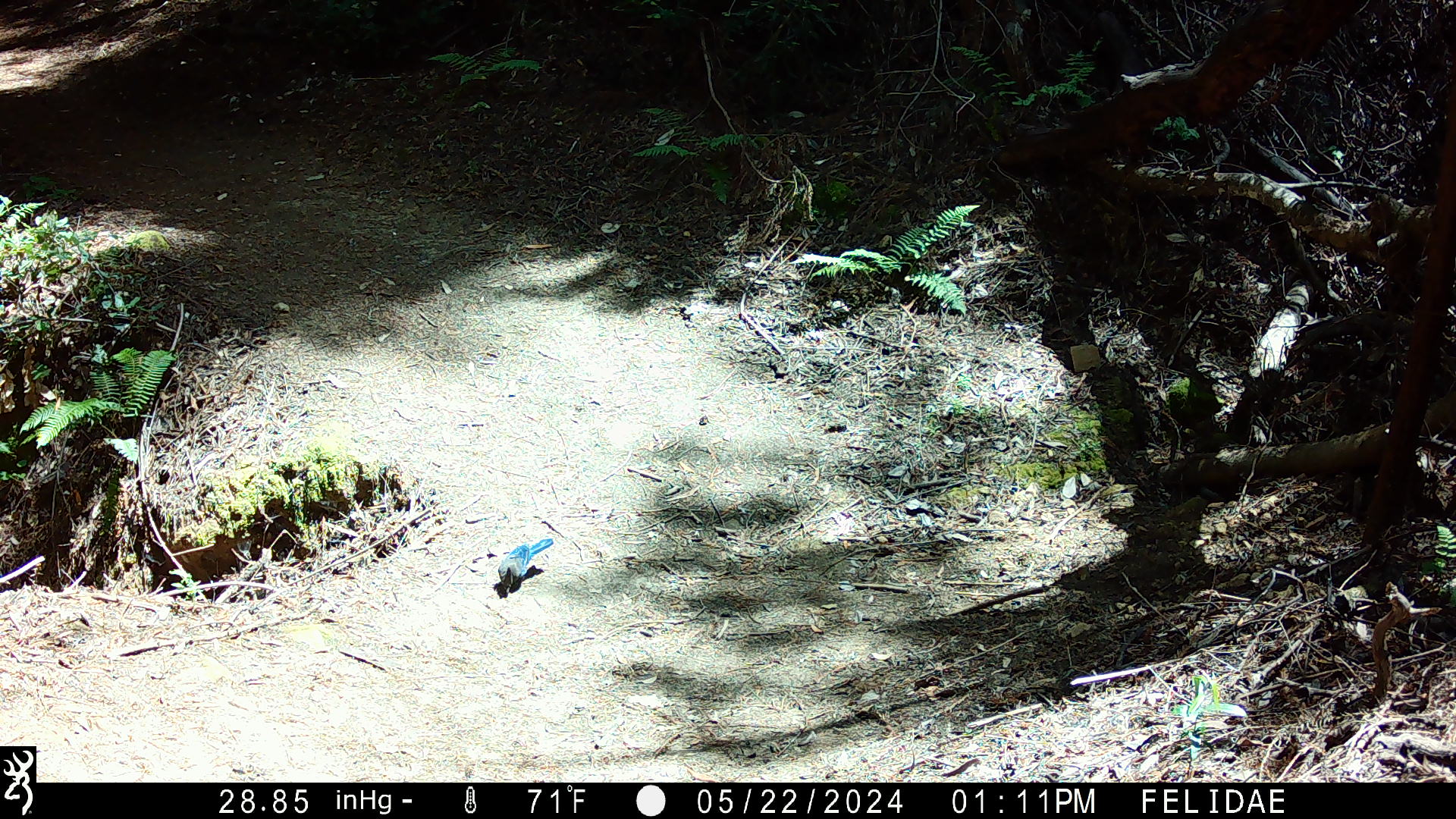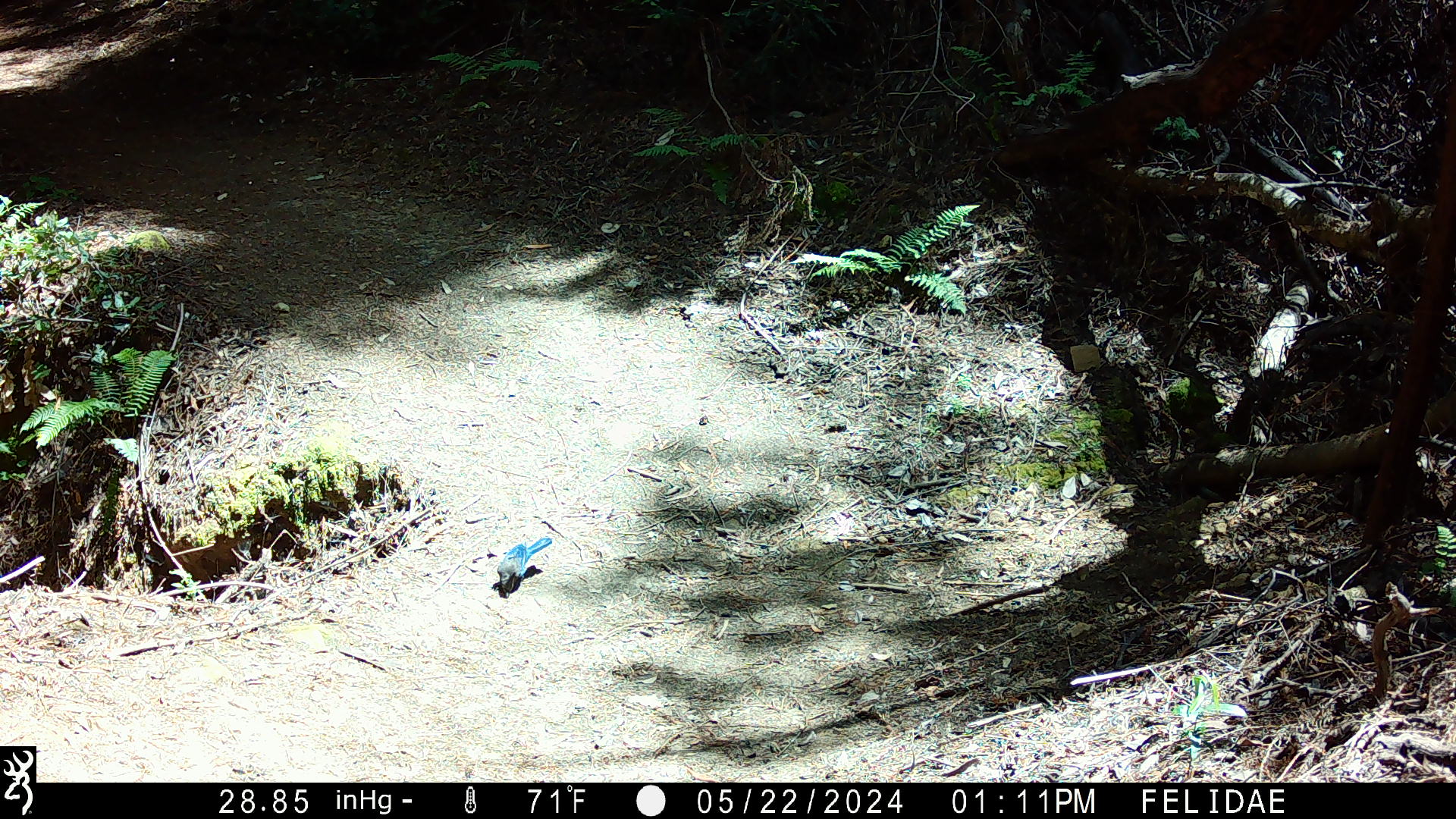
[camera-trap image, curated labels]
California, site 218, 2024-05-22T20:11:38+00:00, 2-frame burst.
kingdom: Animalia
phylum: Chordata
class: Aves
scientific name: Aves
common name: bird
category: unknown bird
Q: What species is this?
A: Unknown bird (bird) (Aves).